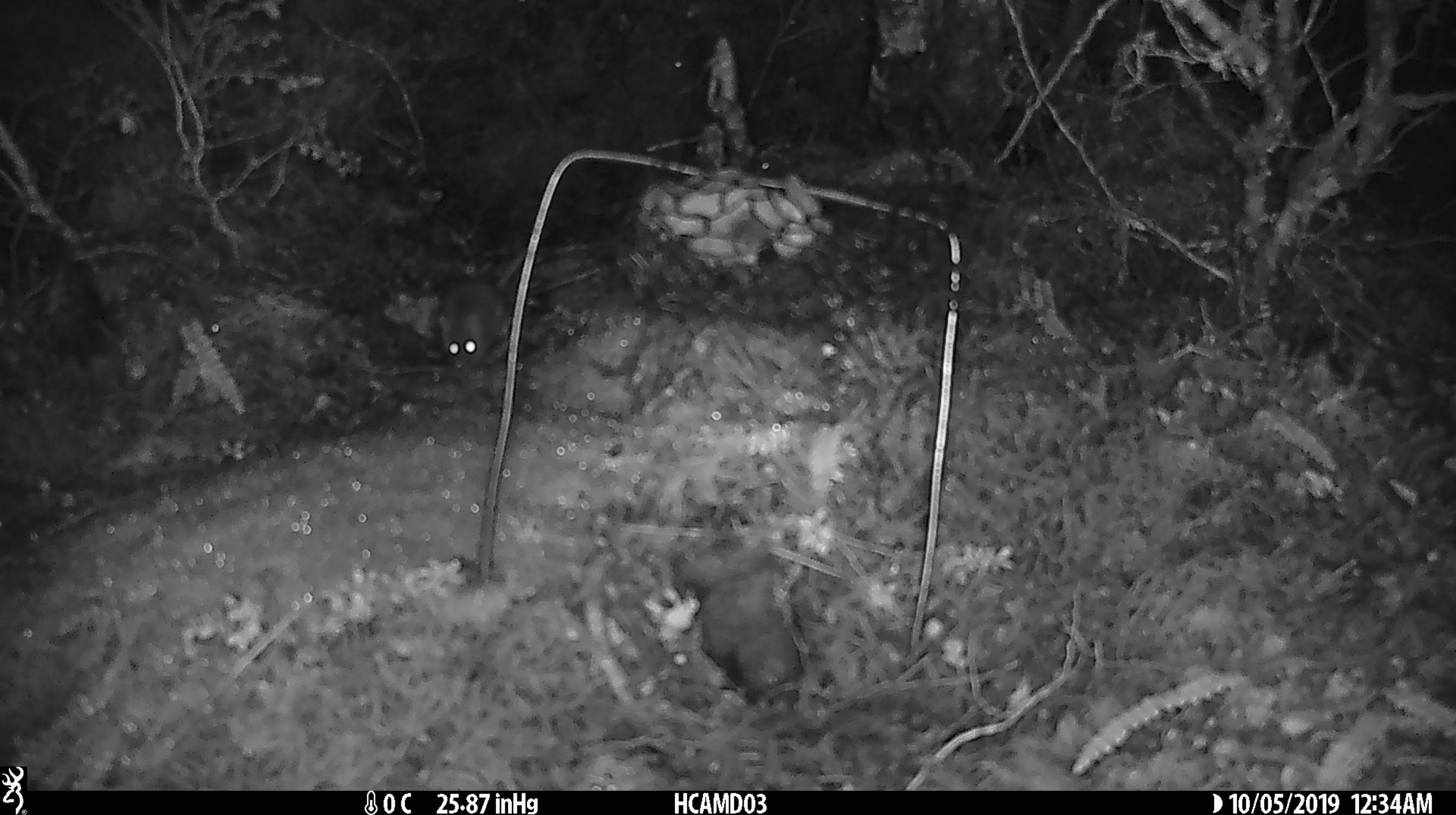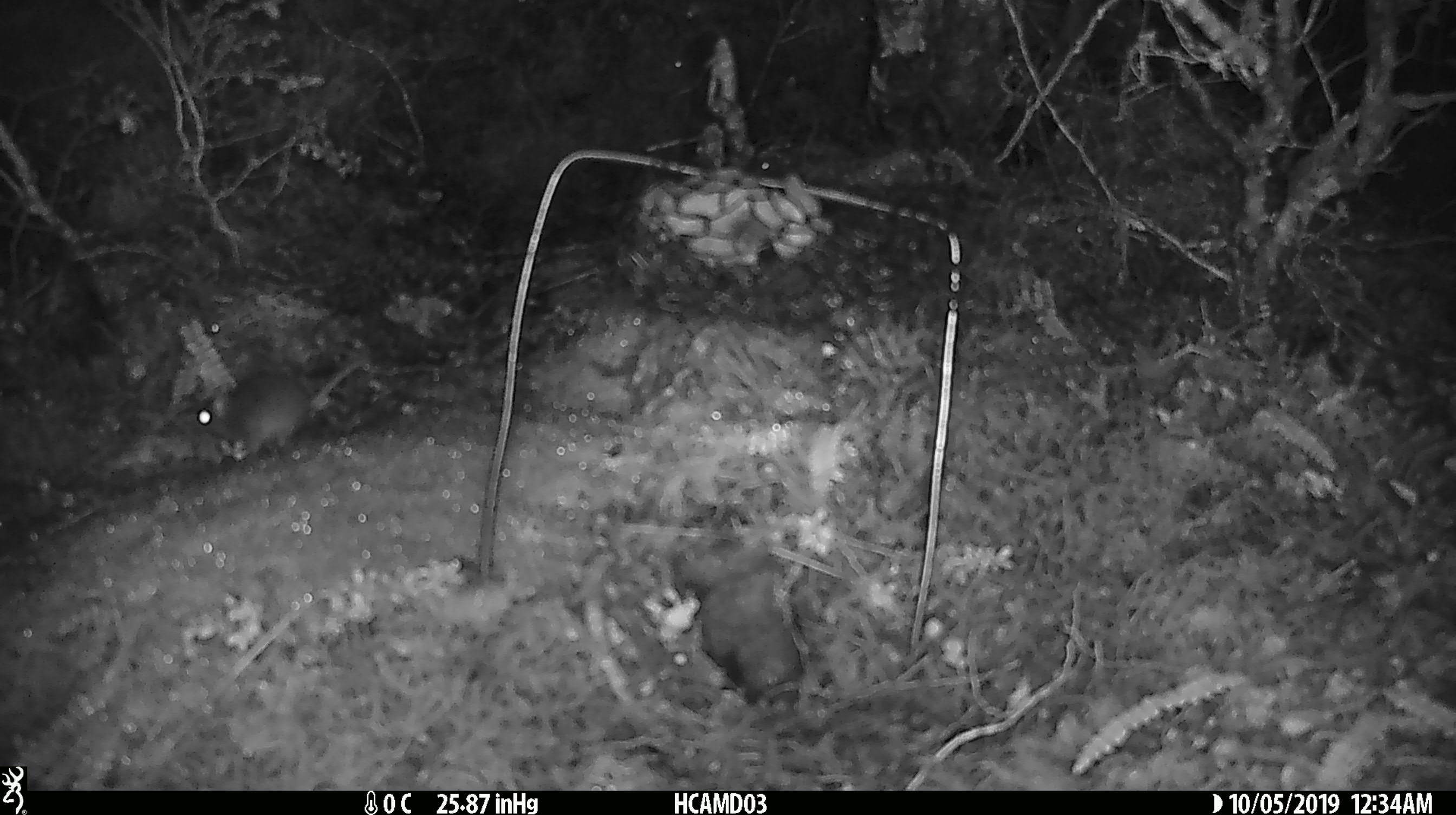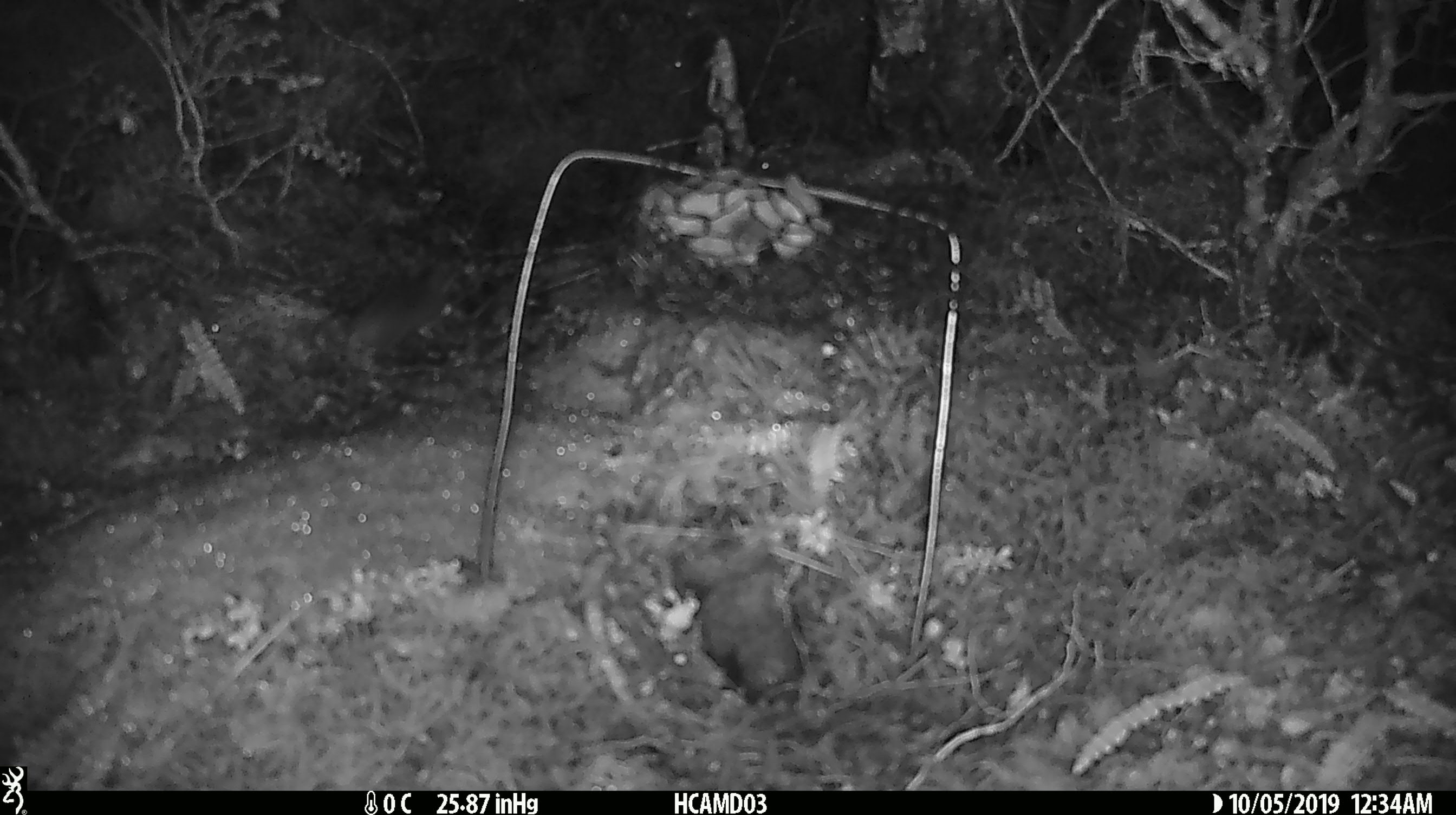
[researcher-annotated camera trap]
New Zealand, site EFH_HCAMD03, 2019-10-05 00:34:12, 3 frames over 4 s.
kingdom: Animalia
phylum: Chordata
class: Mammalia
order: Rodentia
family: Muridae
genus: Mus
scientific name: Mus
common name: mouse